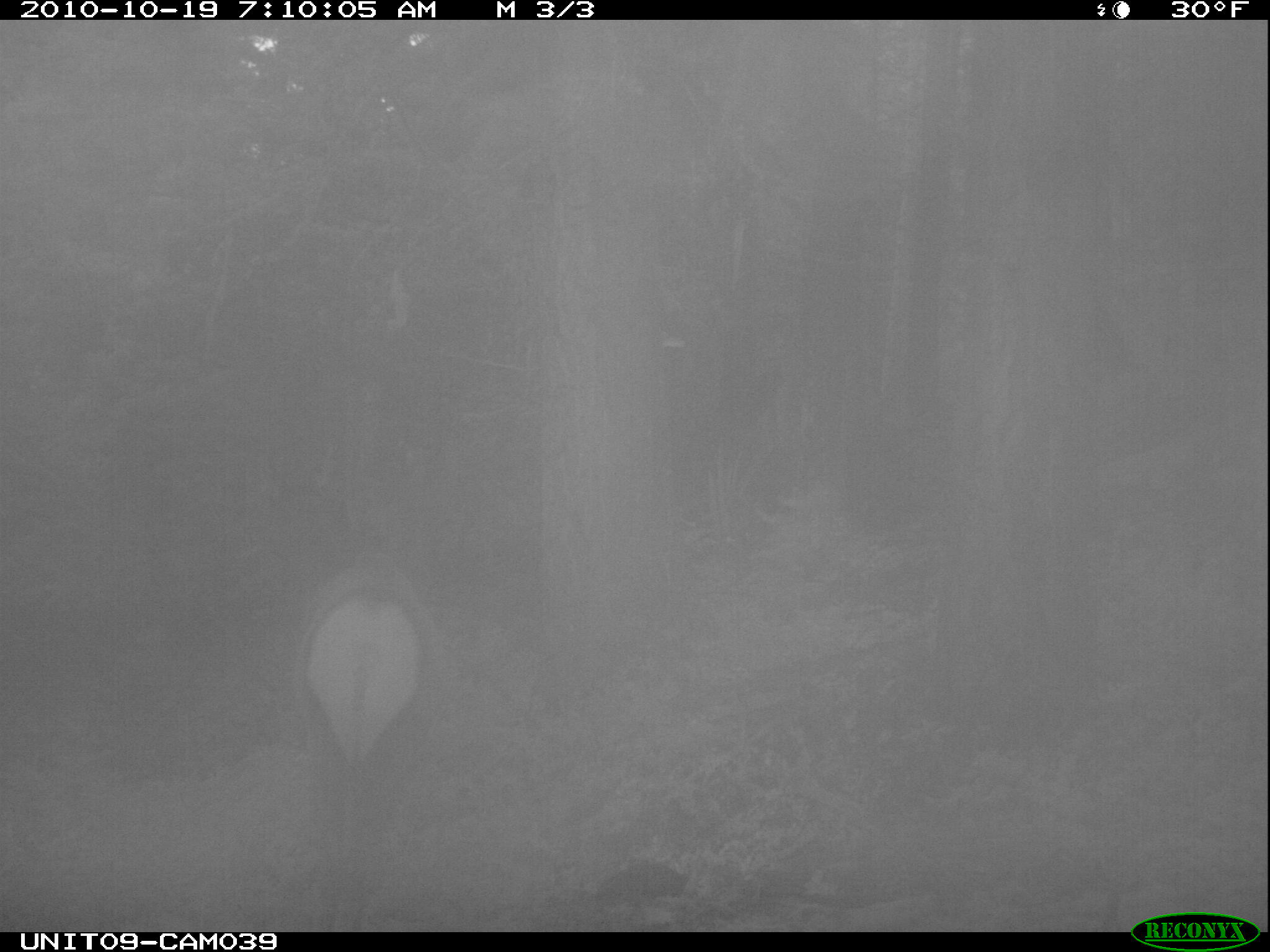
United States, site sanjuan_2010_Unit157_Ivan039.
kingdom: Animalia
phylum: Chordata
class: Mammalia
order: Artiodactyla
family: Cervidae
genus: Cervus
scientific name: Cervus elaphus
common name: red deer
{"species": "Cervus elaphus (red deer)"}